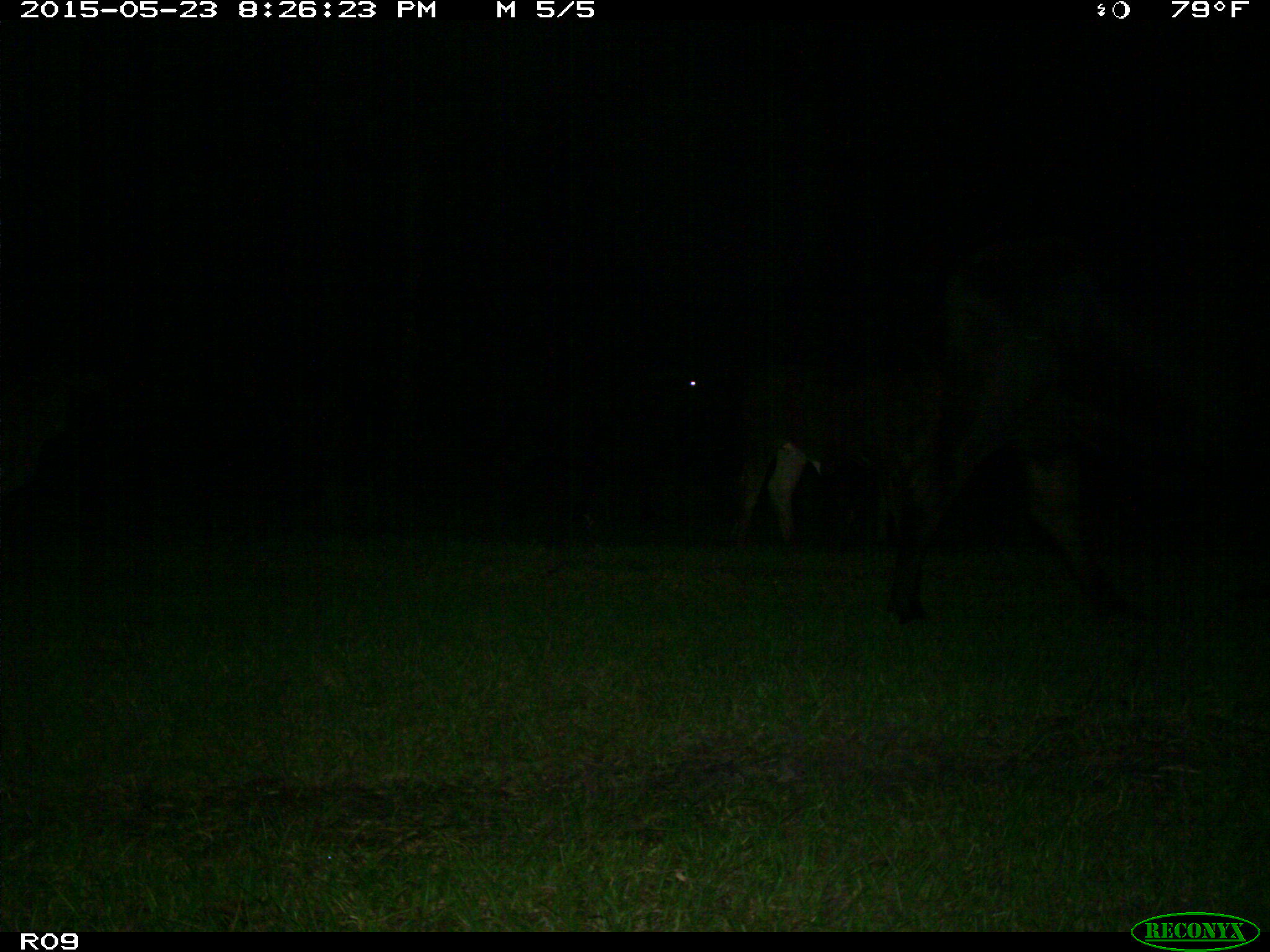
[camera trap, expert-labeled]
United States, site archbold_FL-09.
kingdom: Animalia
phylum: Chordata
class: Mammalia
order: Artiodactyla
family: Bovidae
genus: Bos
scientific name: Bos taurus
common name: domestic cow